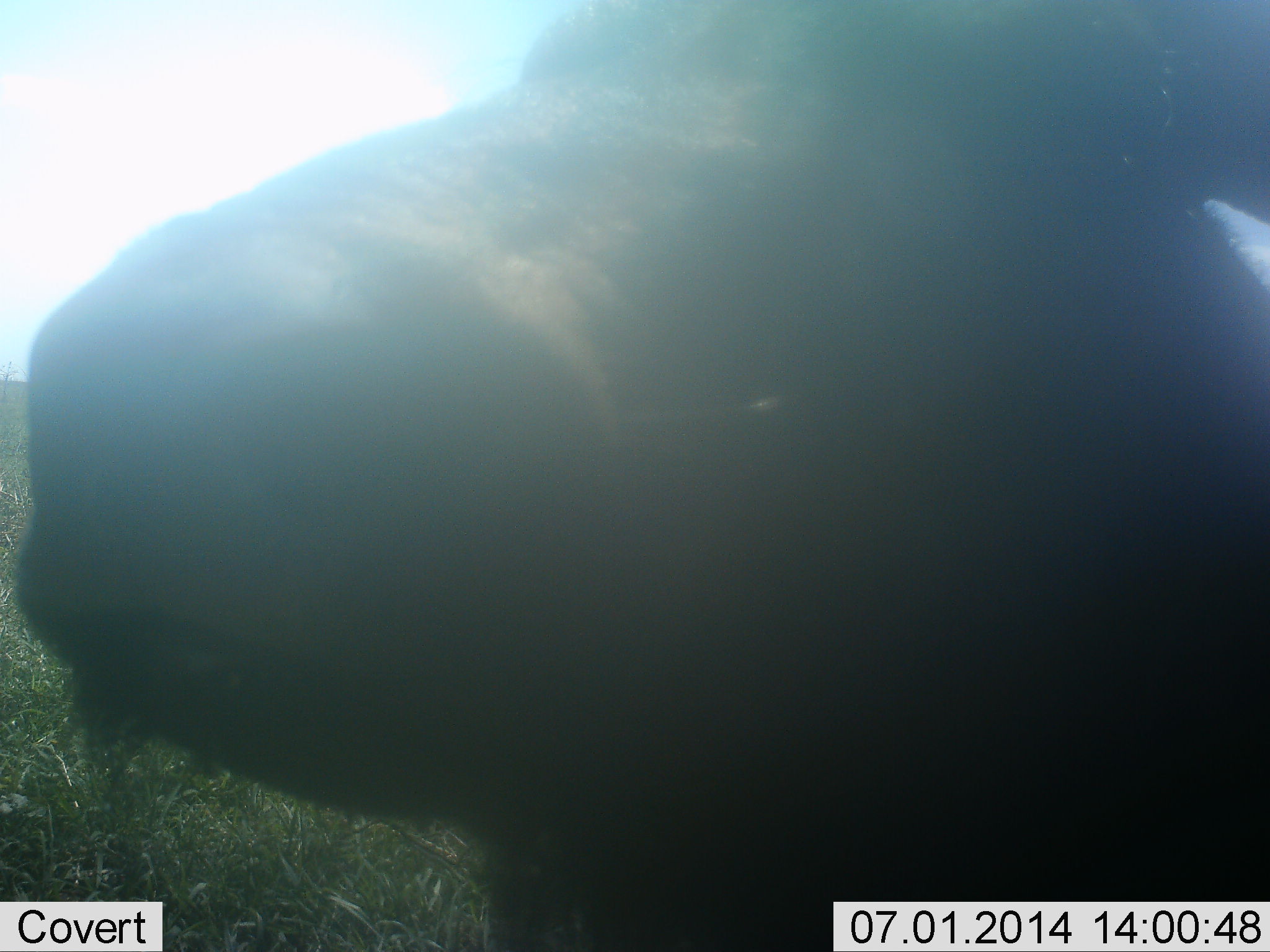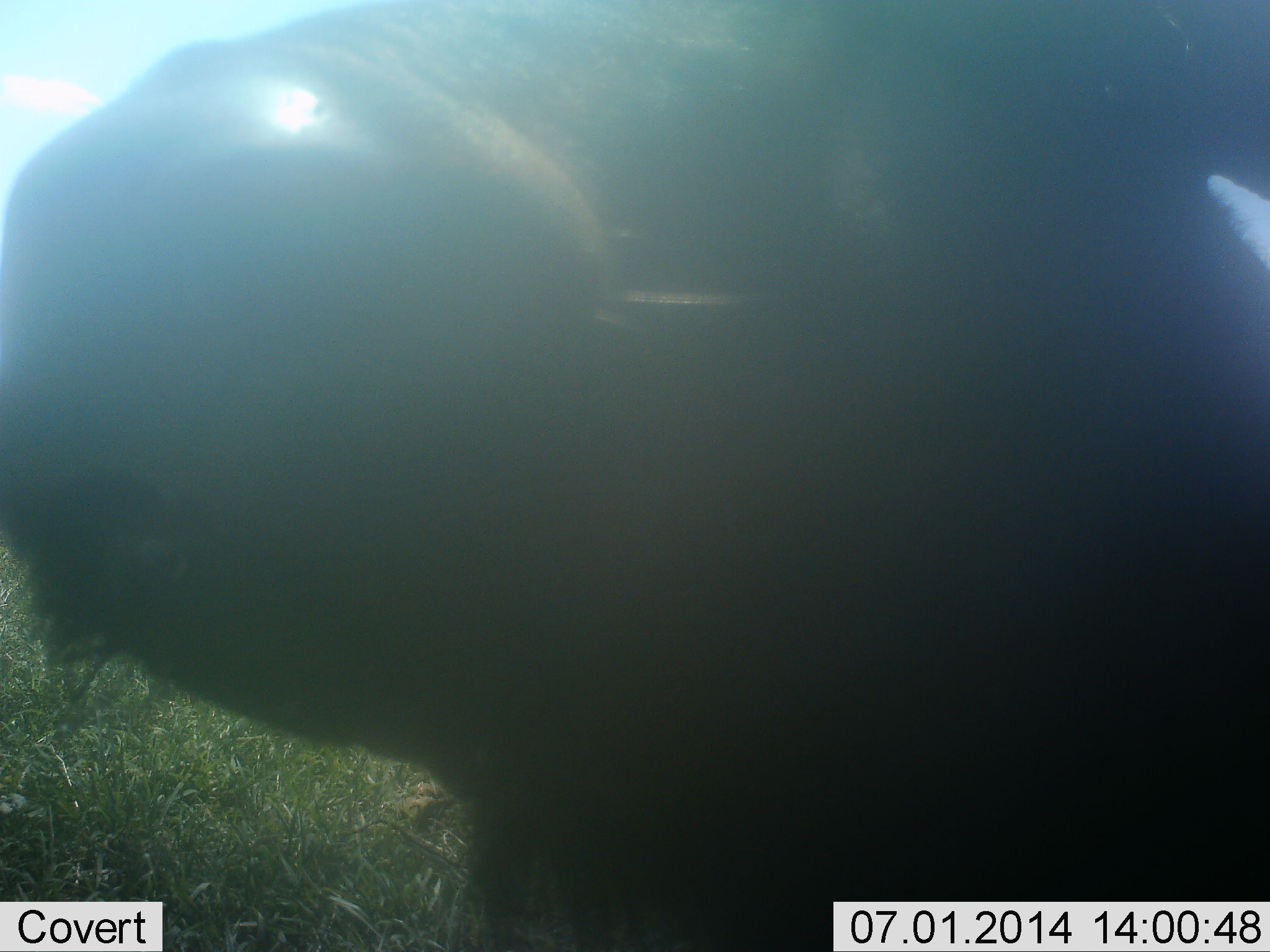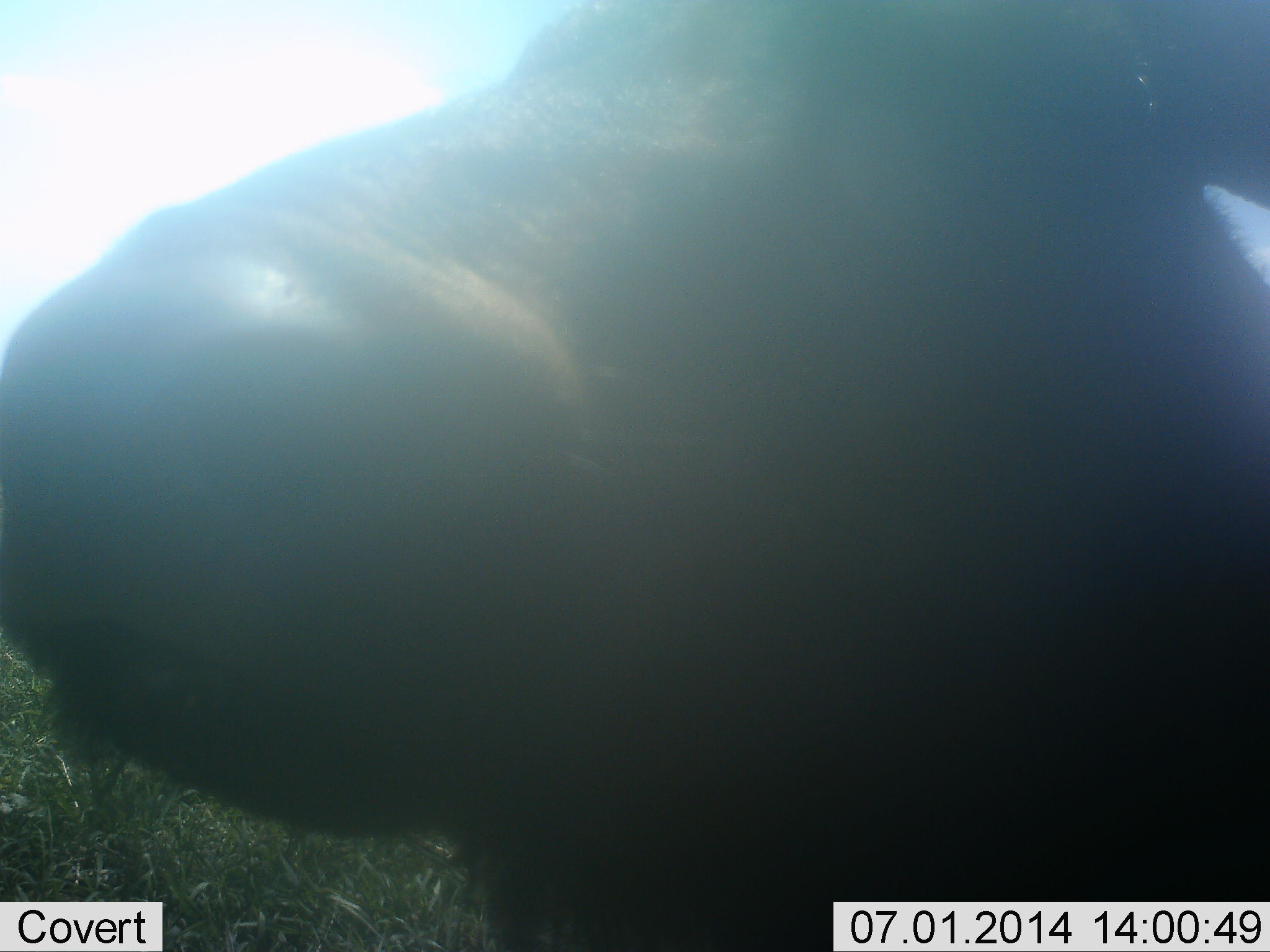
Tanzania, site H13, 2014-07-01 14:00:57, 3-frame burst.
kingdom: Animalia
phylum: Chordata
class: Mammalia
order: Artiodactyla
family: Bovidae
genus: Syncerus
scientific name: Syncerus caffer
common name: cape buffalo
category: buffalo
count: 1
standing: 30%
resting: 30%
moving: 10%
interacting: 30%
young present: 0%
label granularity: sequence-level